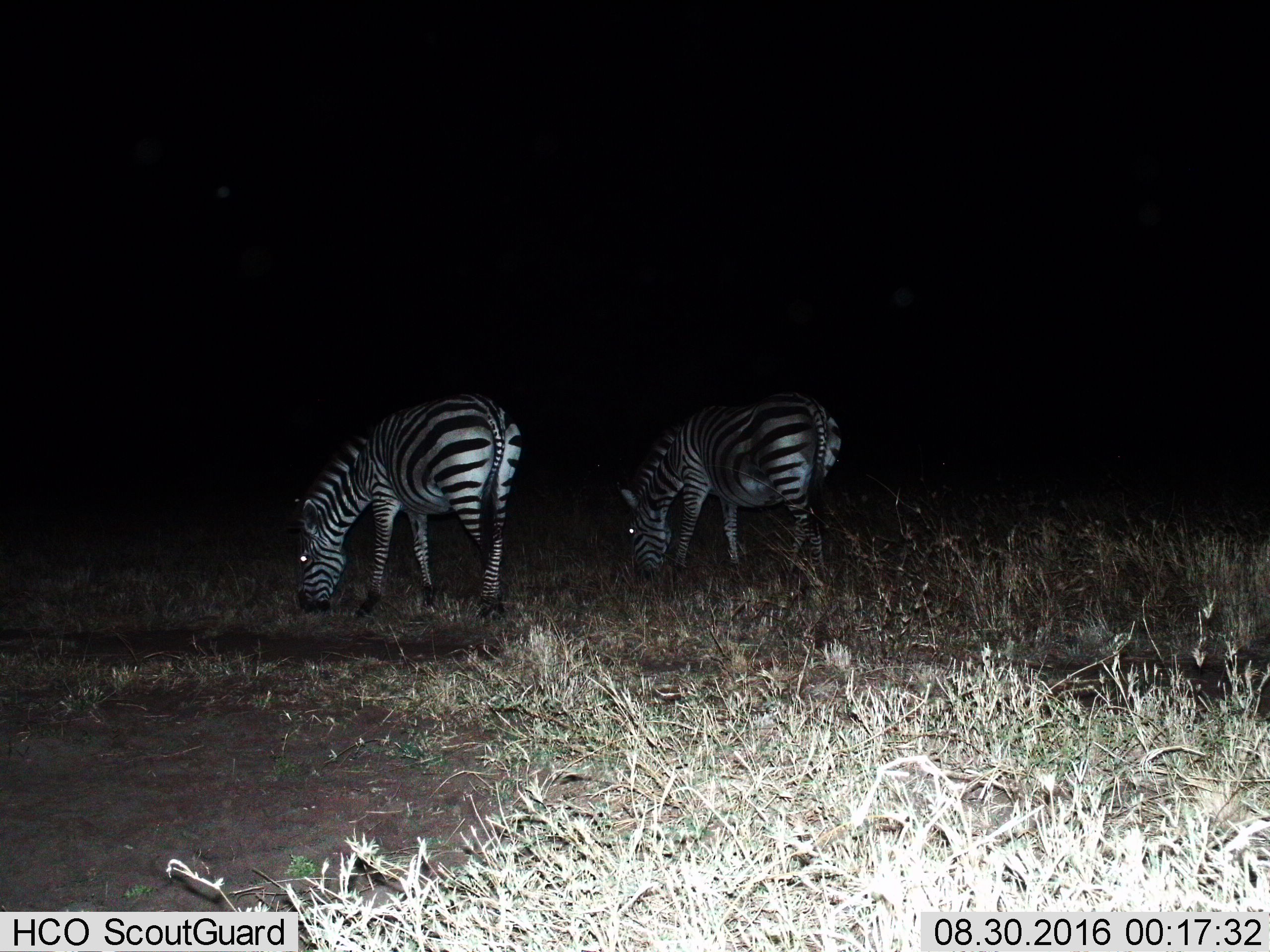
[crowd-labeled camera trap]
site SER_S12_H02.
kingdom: Animalia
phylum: Chordata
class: Mammalia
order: Perissodactyla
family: Equidae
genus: Equus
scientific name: Equus quagga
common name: plains zebra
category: zebraplains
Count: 2.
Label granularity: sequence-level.